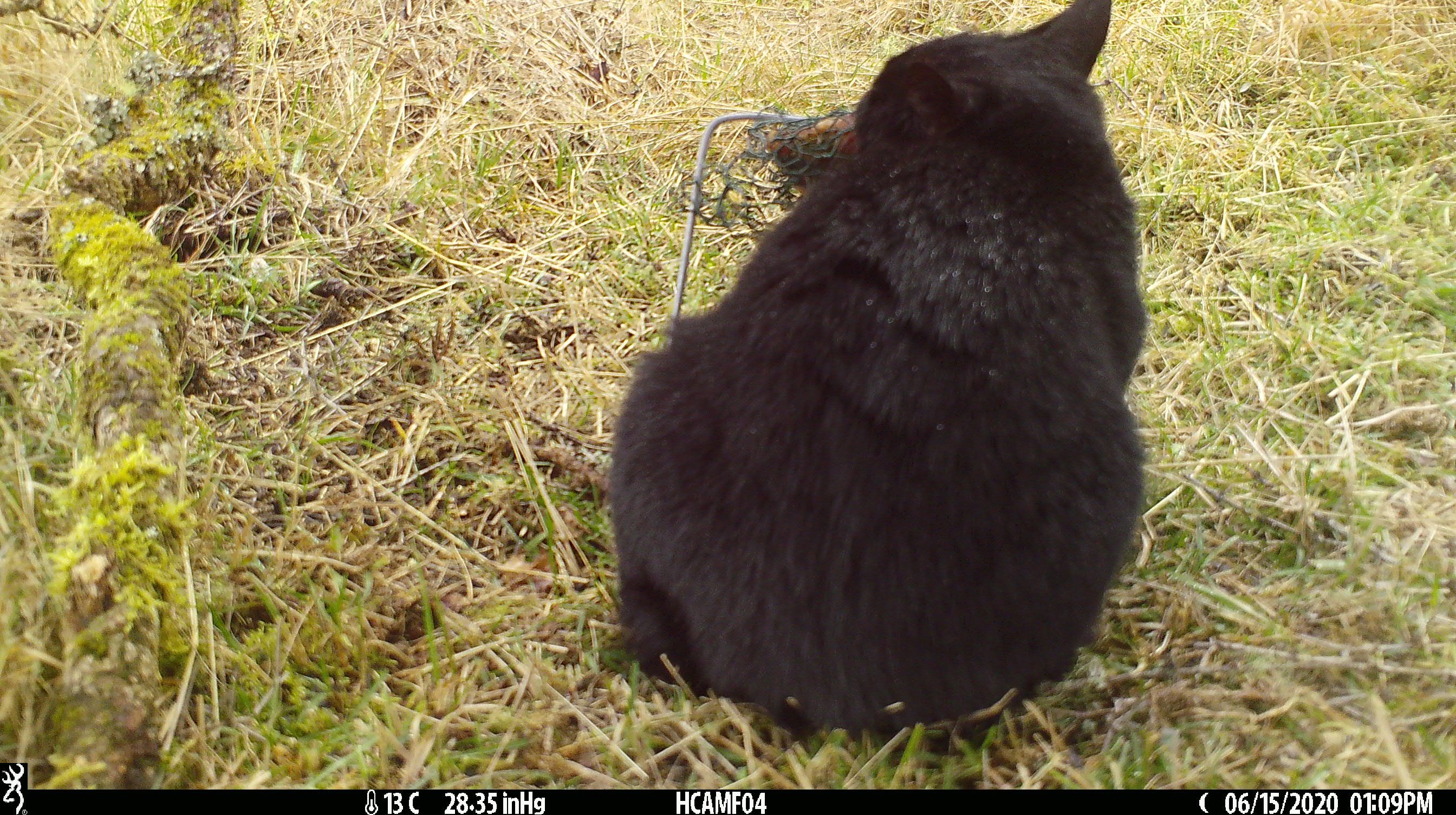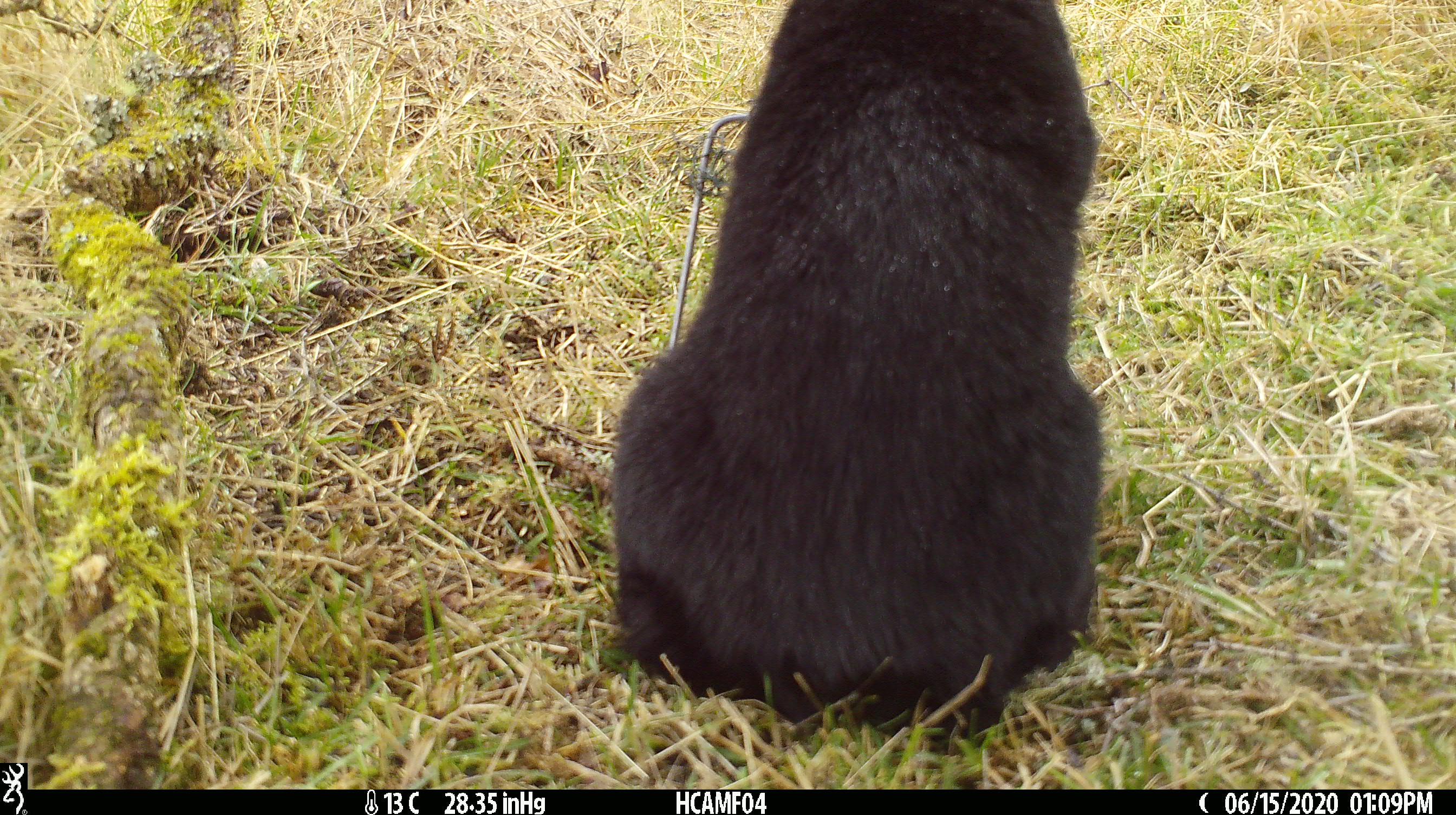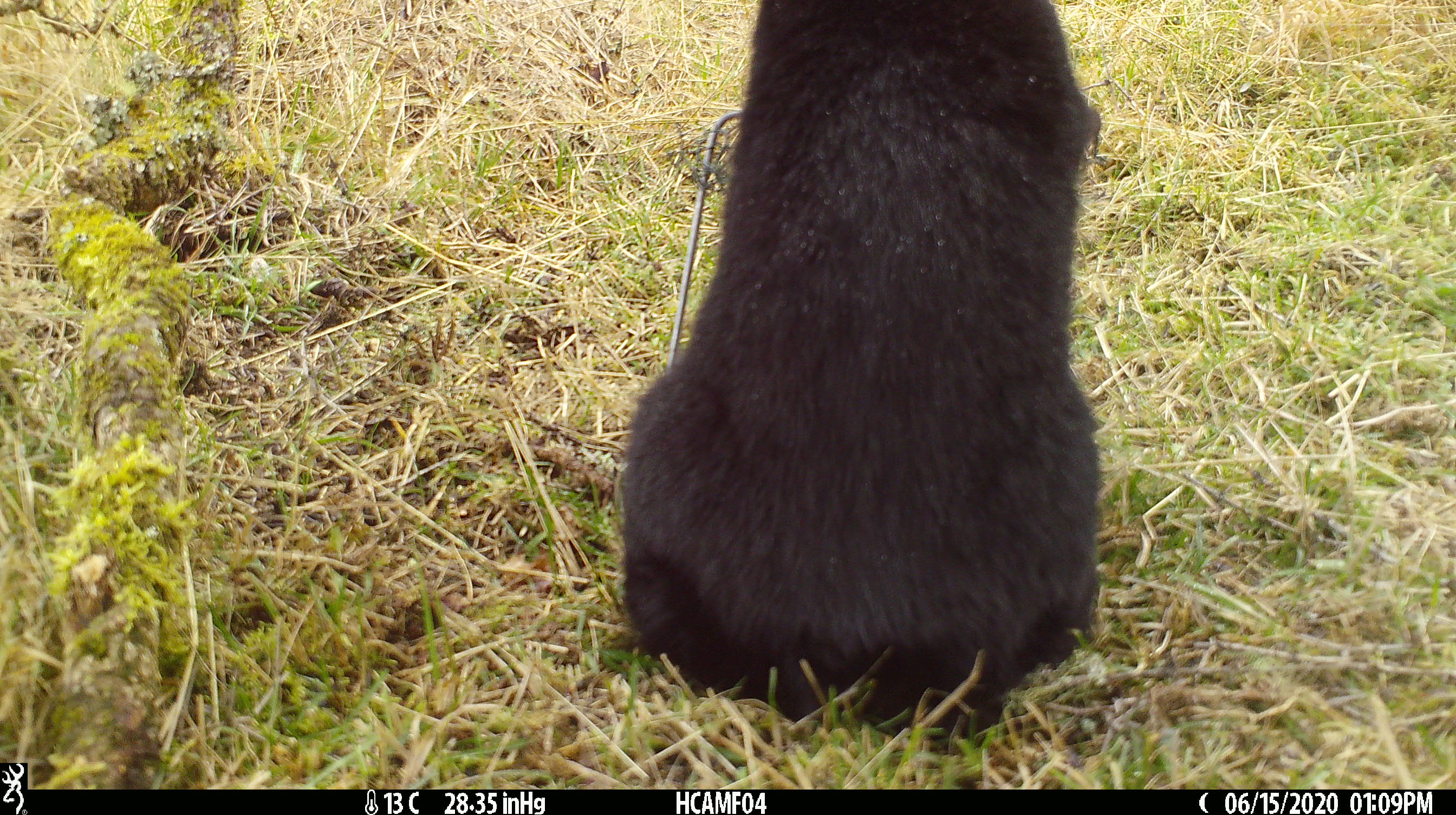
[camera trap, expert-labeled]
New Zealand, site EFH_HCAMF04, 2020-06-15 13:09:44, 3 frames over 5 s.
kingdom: Animalia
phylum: Chordata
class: Mammalia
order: Carnivora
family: Felidae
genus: Felis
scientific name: Felis catus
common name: domestic cat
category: cat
Cat (domestic cat) (Felis catus).